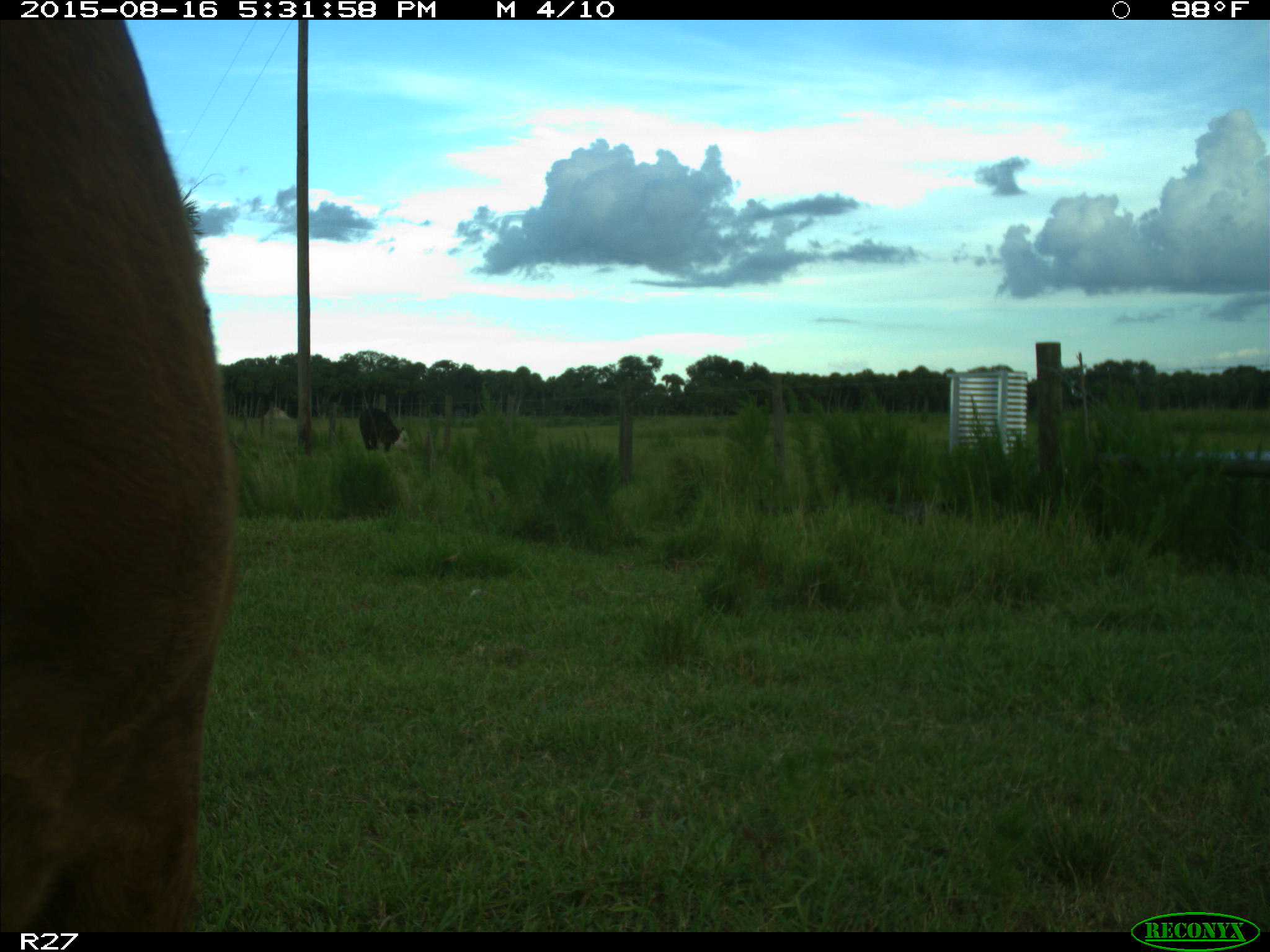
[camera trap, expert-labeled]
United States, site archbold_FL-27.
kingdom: Animalia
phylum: Chordata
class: Mammalia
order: Artiodactyla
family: Bovidae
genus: Bos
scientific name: Bos taurus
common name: domestic cow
Bos taurus (domestic cow).